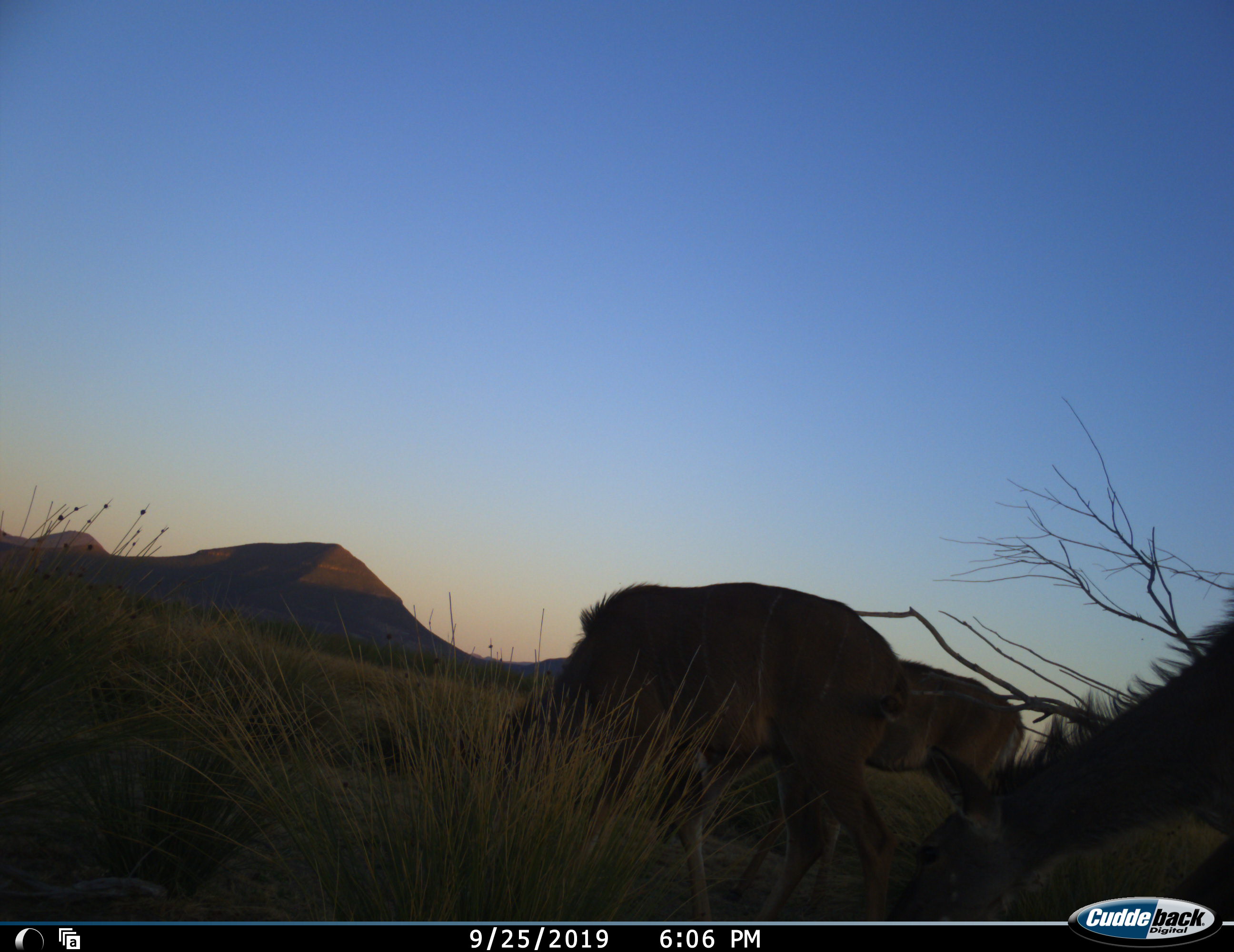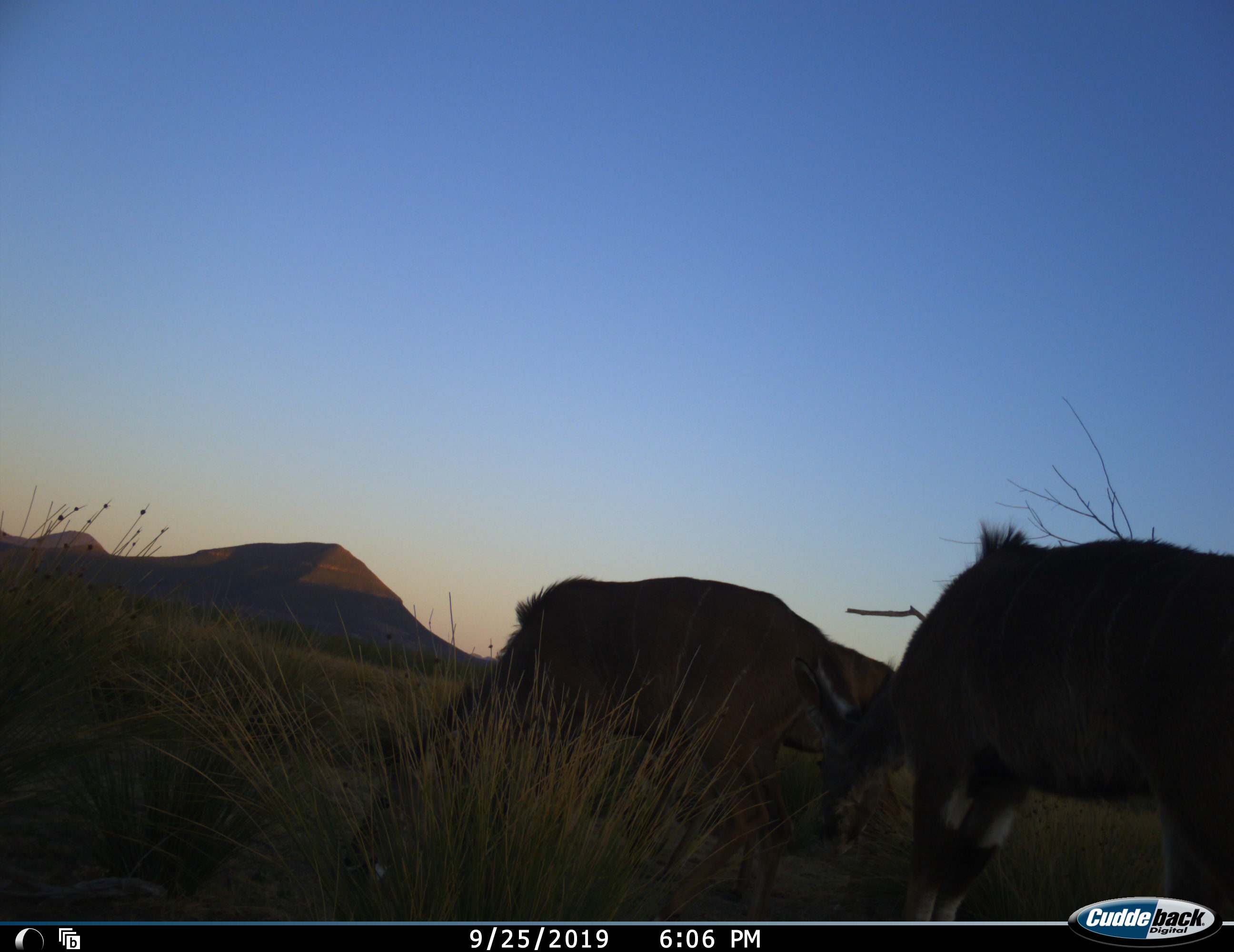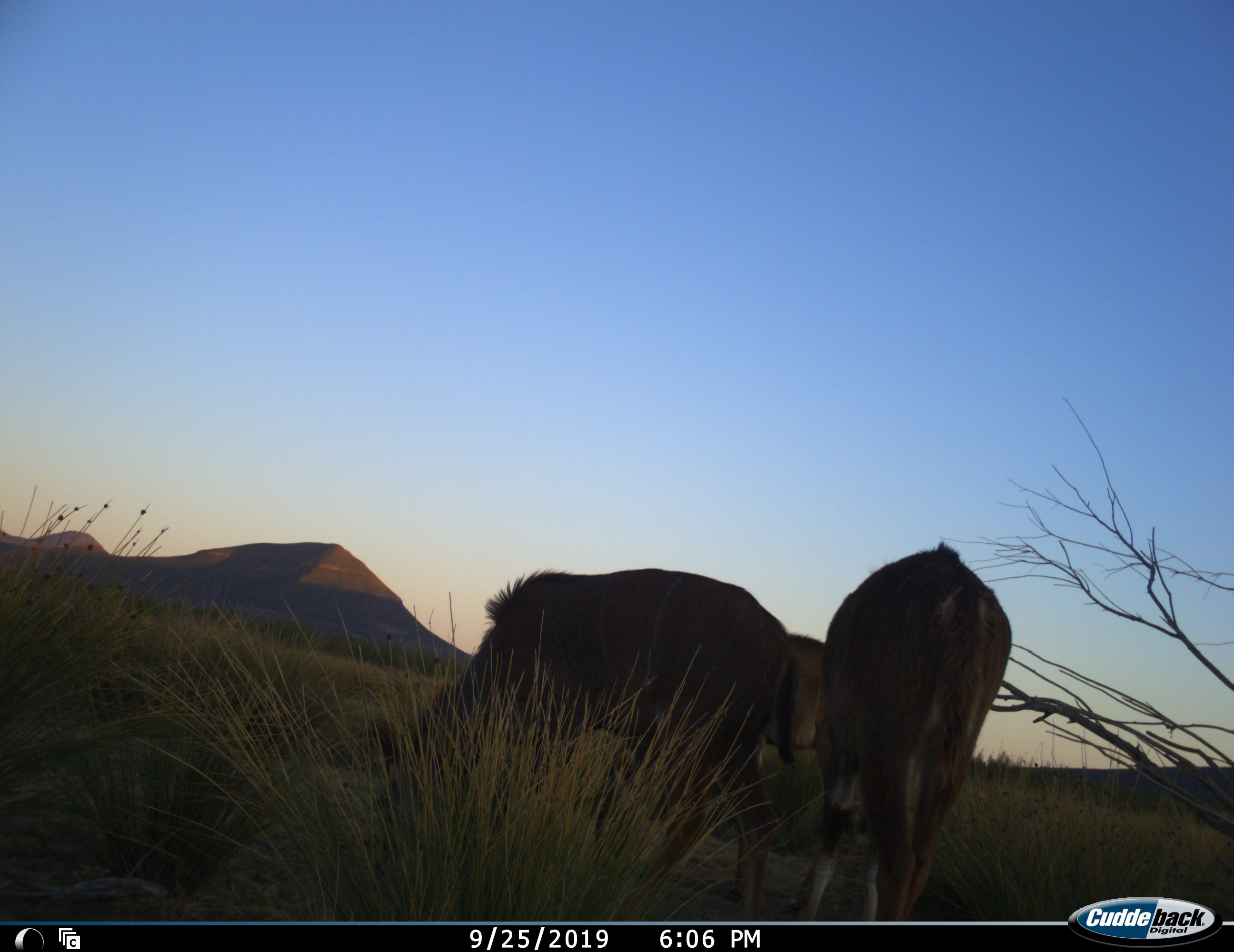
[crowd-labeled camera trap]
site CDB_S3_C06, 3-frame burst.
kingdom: Animalia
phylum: Chordata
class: Mammalia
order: Artiodactyla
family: Bovidae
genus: Tragelaphus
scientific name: Tragelaphus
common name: kudu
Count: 3.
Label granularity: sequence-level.